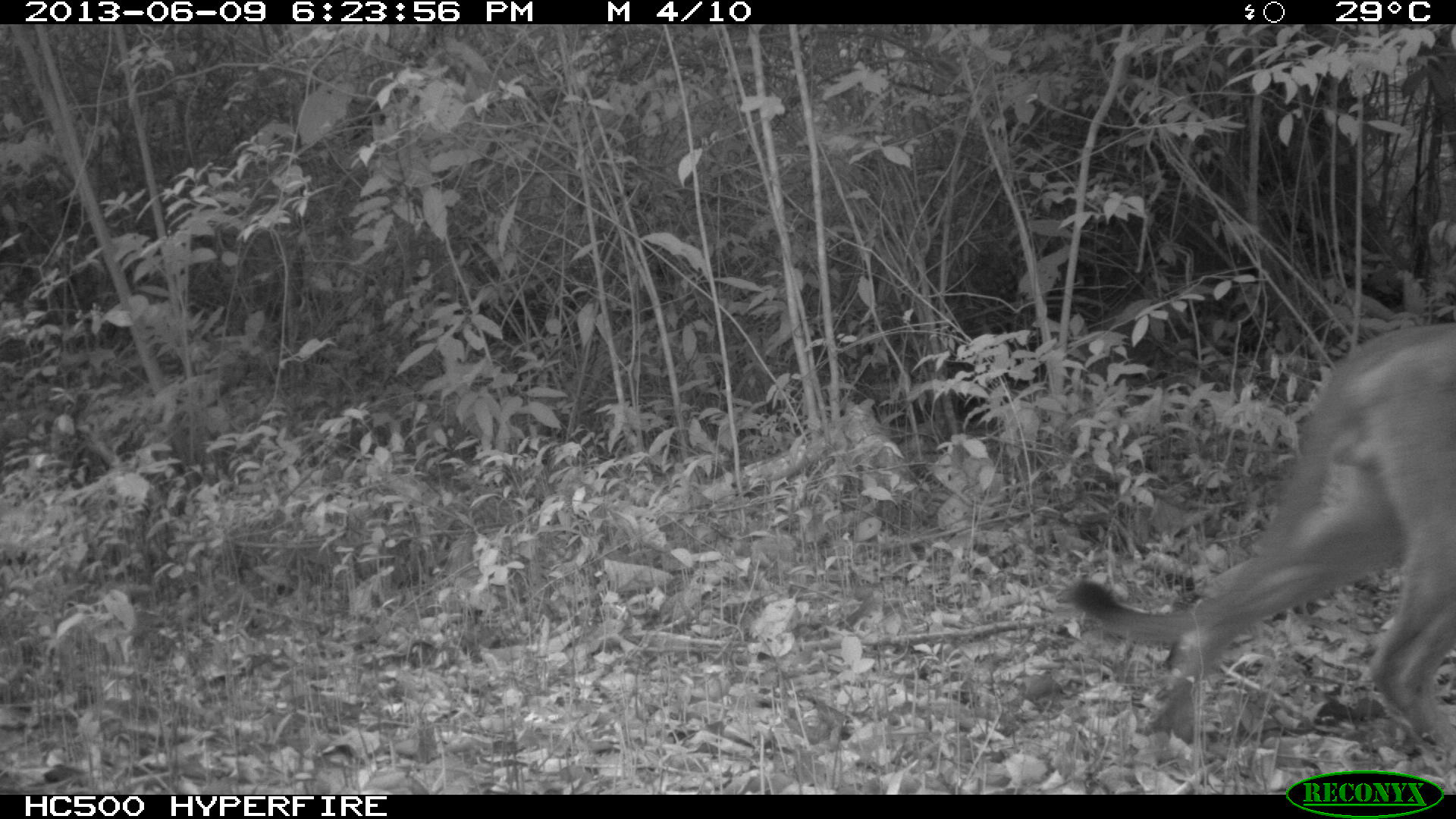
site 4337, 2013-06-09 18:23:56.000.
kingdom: Animalia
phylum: Chordata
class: Mammalia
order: Carnivora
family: Felidae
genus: Puma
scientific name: Puma concolor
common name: mountain lion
Puma concolor (mountain lion), count 1, sex male.